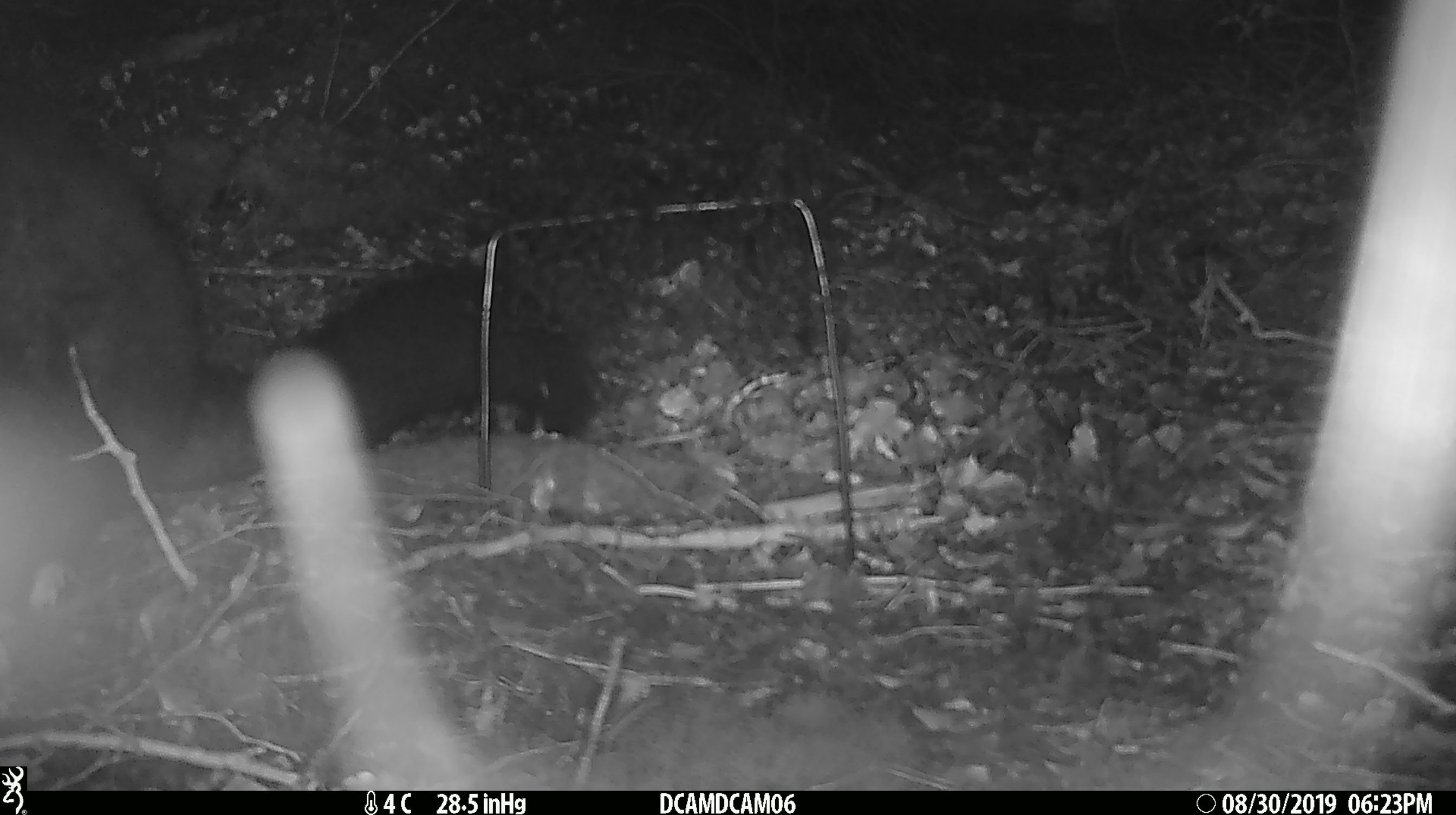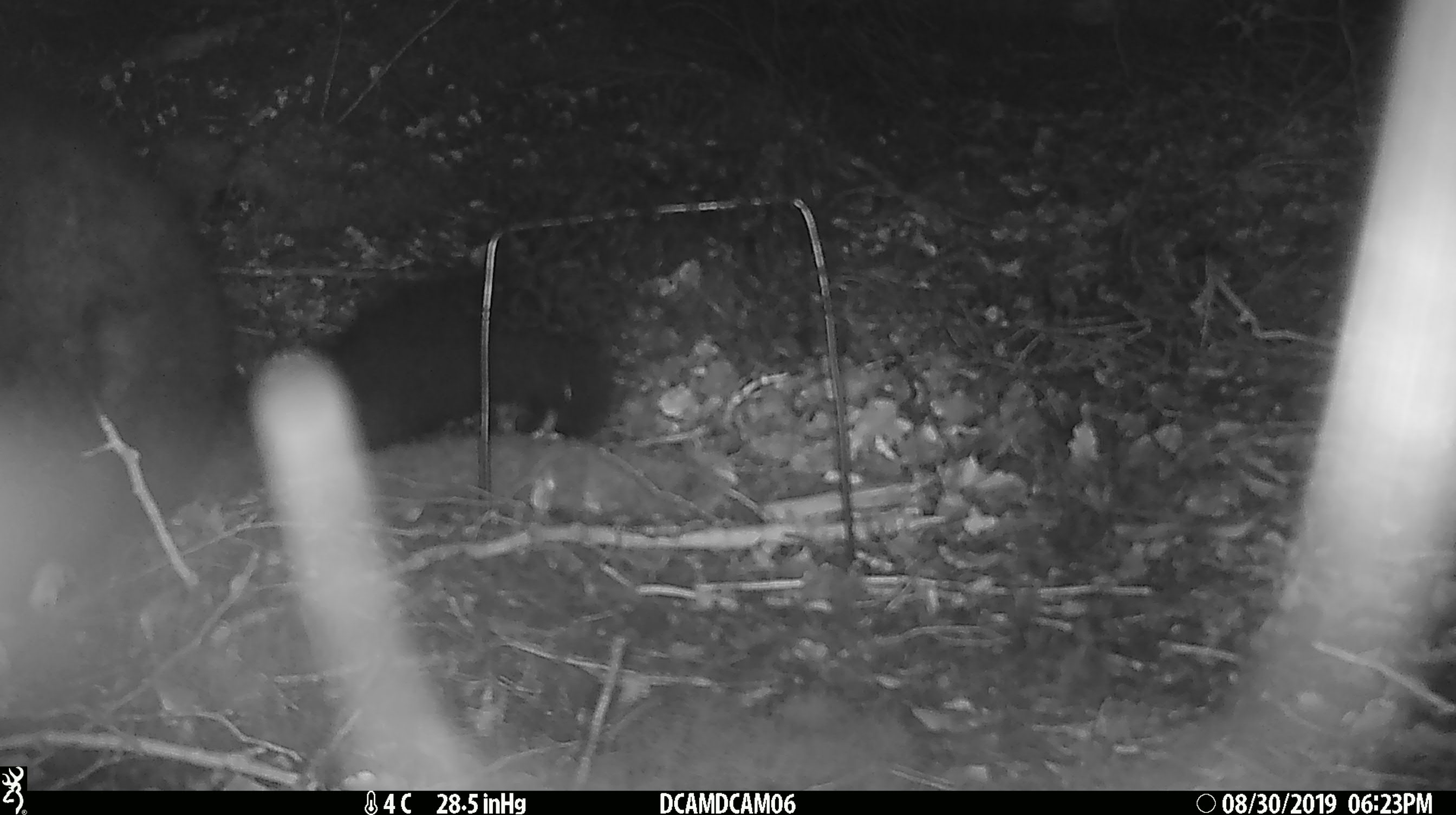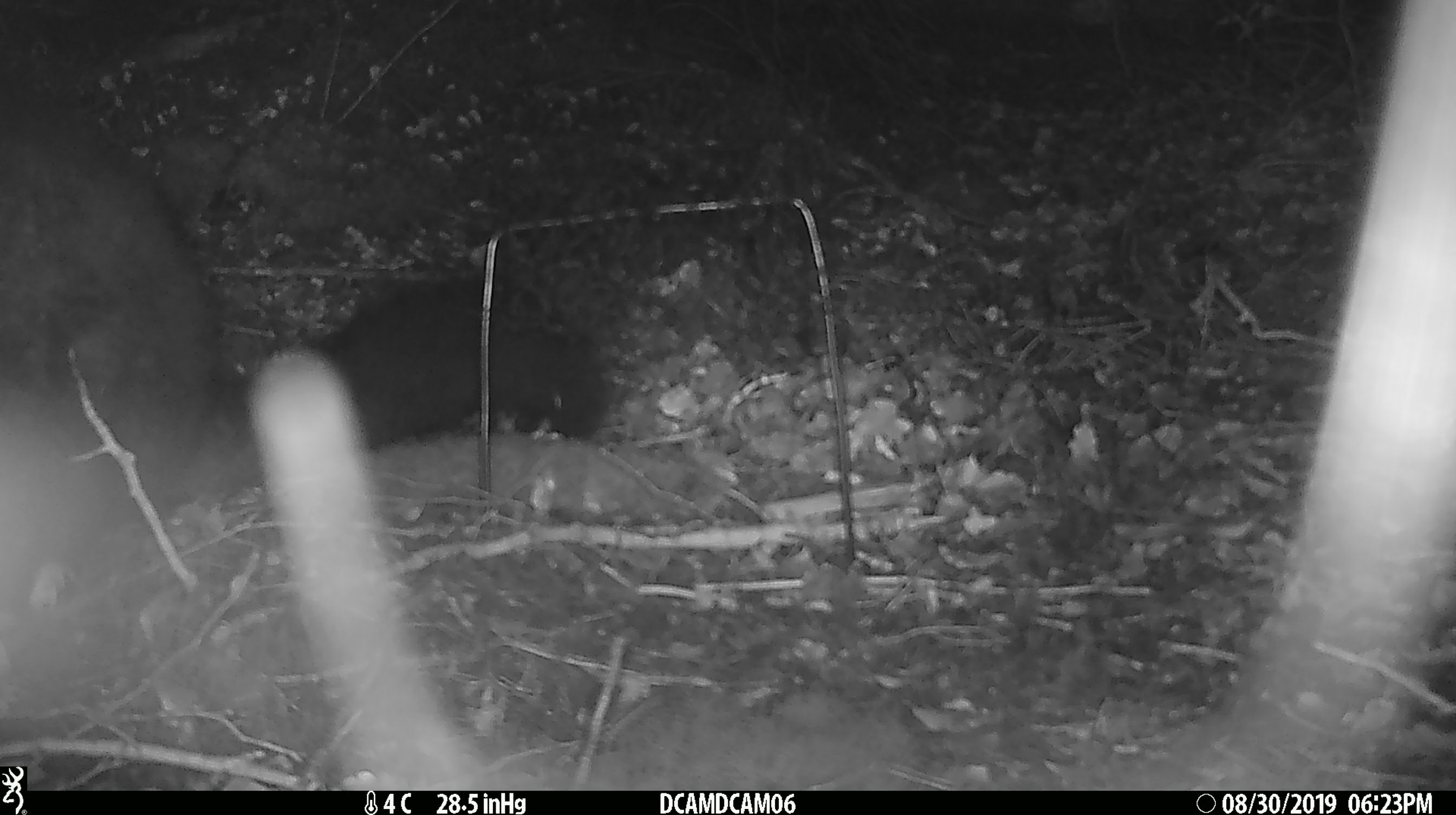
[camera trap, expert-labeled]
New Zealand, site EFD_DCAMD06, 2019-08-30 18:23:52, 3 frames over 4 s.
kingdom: Animalia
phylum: Chordata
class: Mammalia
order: Diprotodontia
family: Phalangeridae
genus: Trichosurus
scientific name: Trichosurus vulpecula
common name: common brushtail possum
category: possum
Possum (common brushtail possum) (Trichosurus vulpecula).